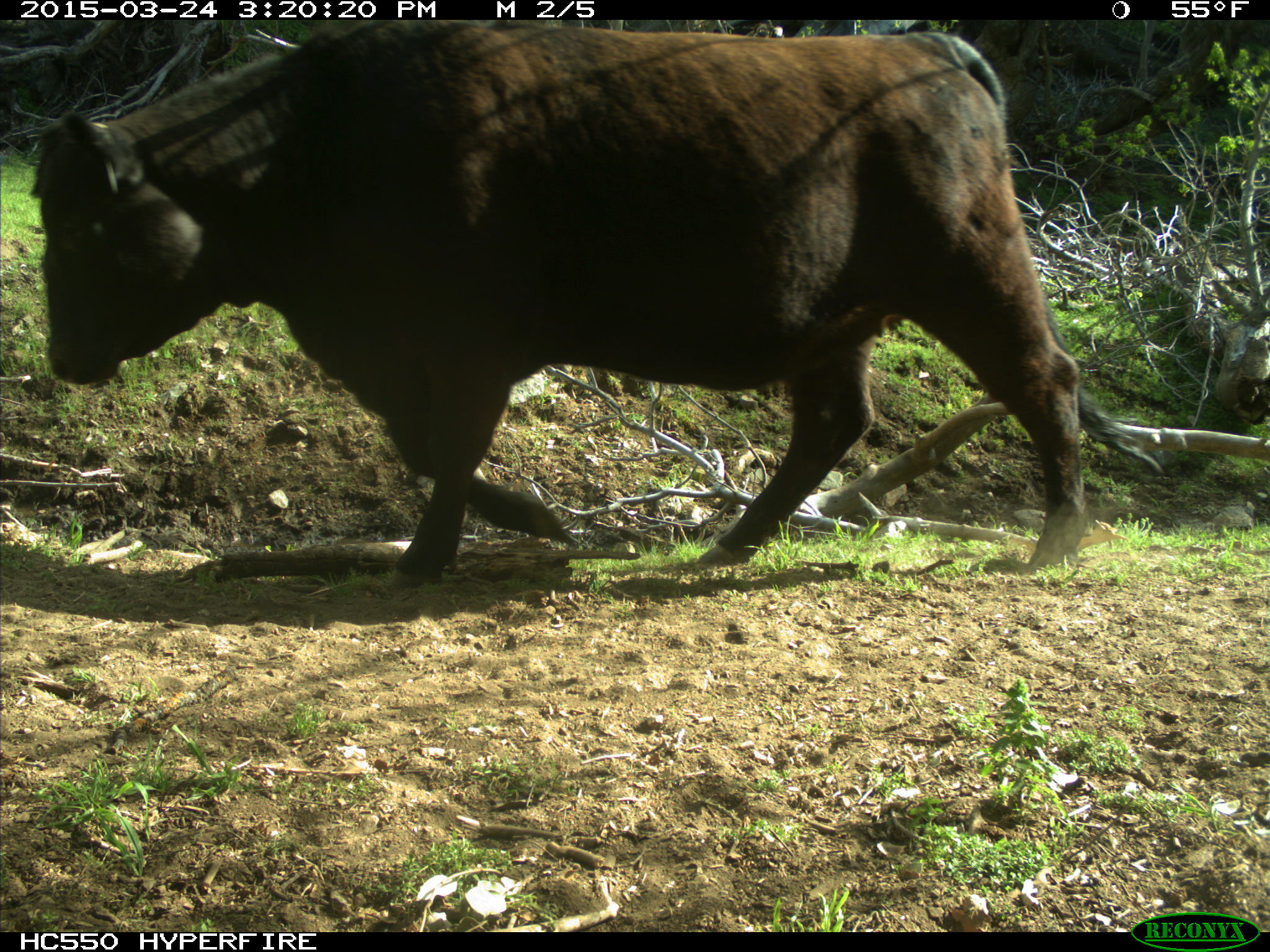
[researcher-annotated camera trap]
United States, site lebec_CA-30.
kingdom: Animalia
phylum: Chordata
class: Mammalia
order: Artiodactyla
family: Bovidae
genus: Bos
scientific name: Bos taurus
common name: domestic cow